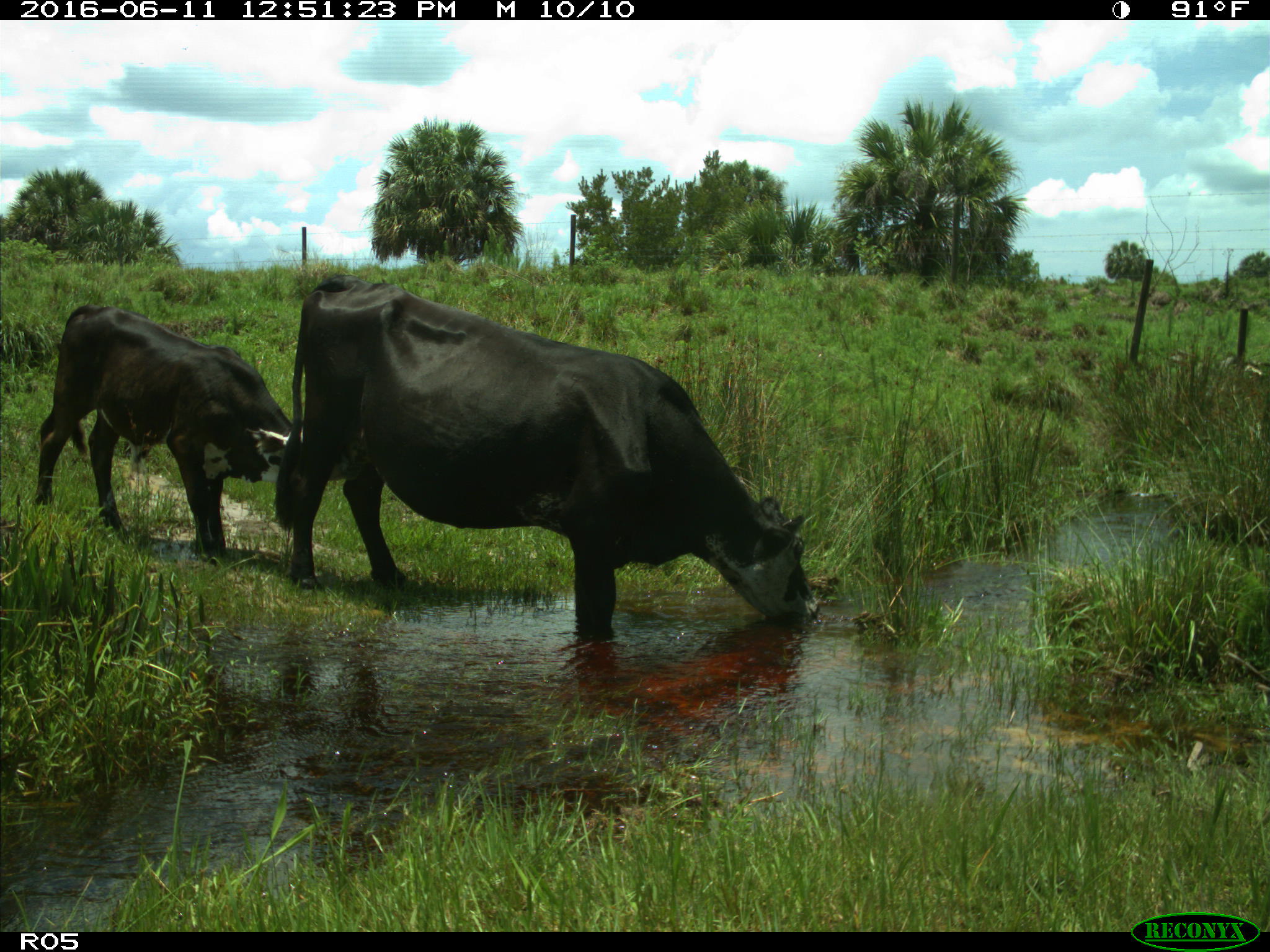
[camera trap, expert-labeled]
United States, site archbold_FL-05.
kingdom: Animalia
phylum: Chordata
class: Mammalia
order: Artiodactyla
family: Bovidae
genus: Bos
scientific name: Bos taurus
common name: domestic cow